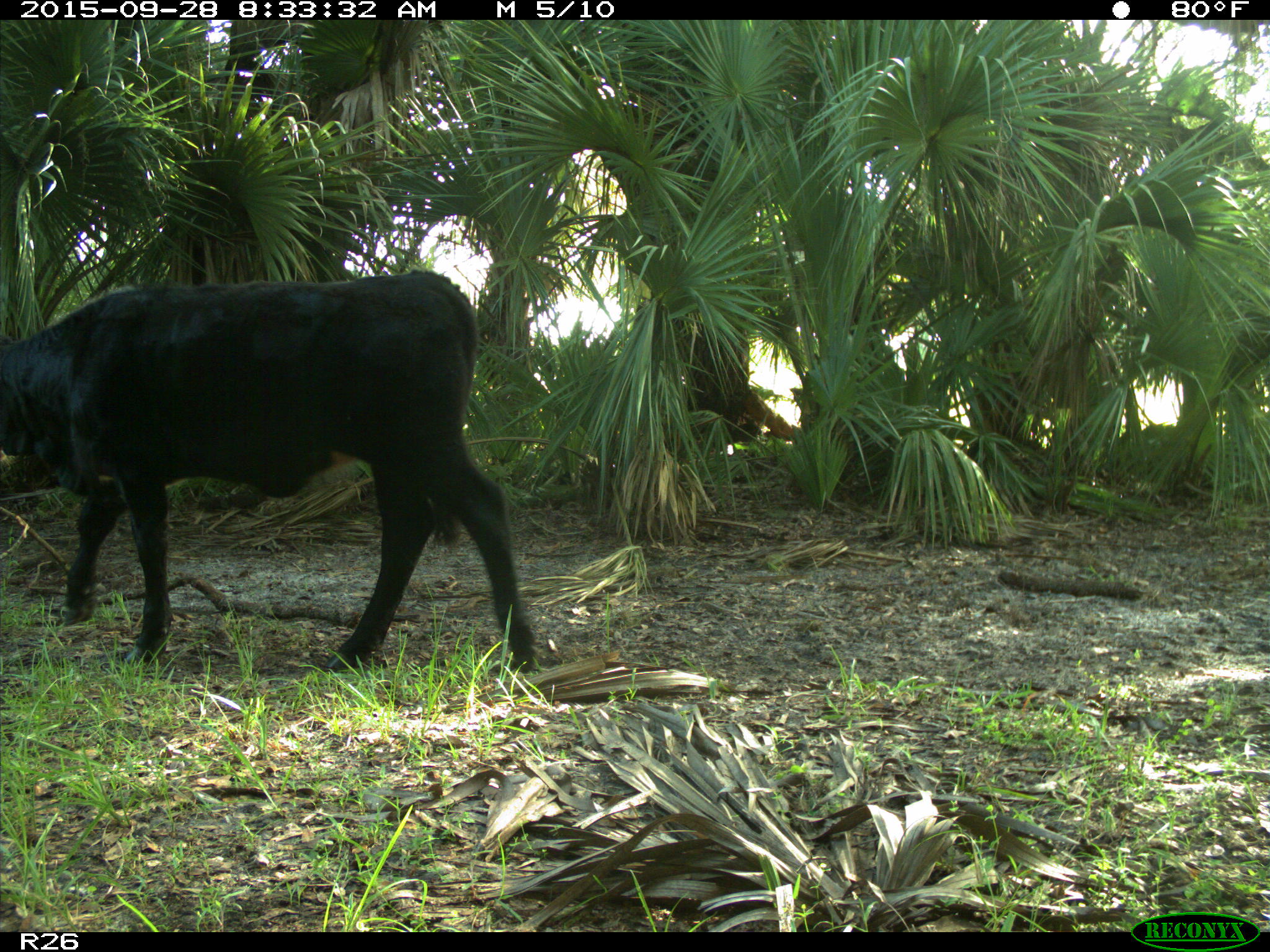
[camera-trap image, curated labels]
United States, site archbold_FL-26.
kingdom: Animalia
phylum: Chordata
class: Mammalia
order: Artiodactyla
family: Bovidae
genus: Bos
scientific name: Bos taurus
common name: domestic cow